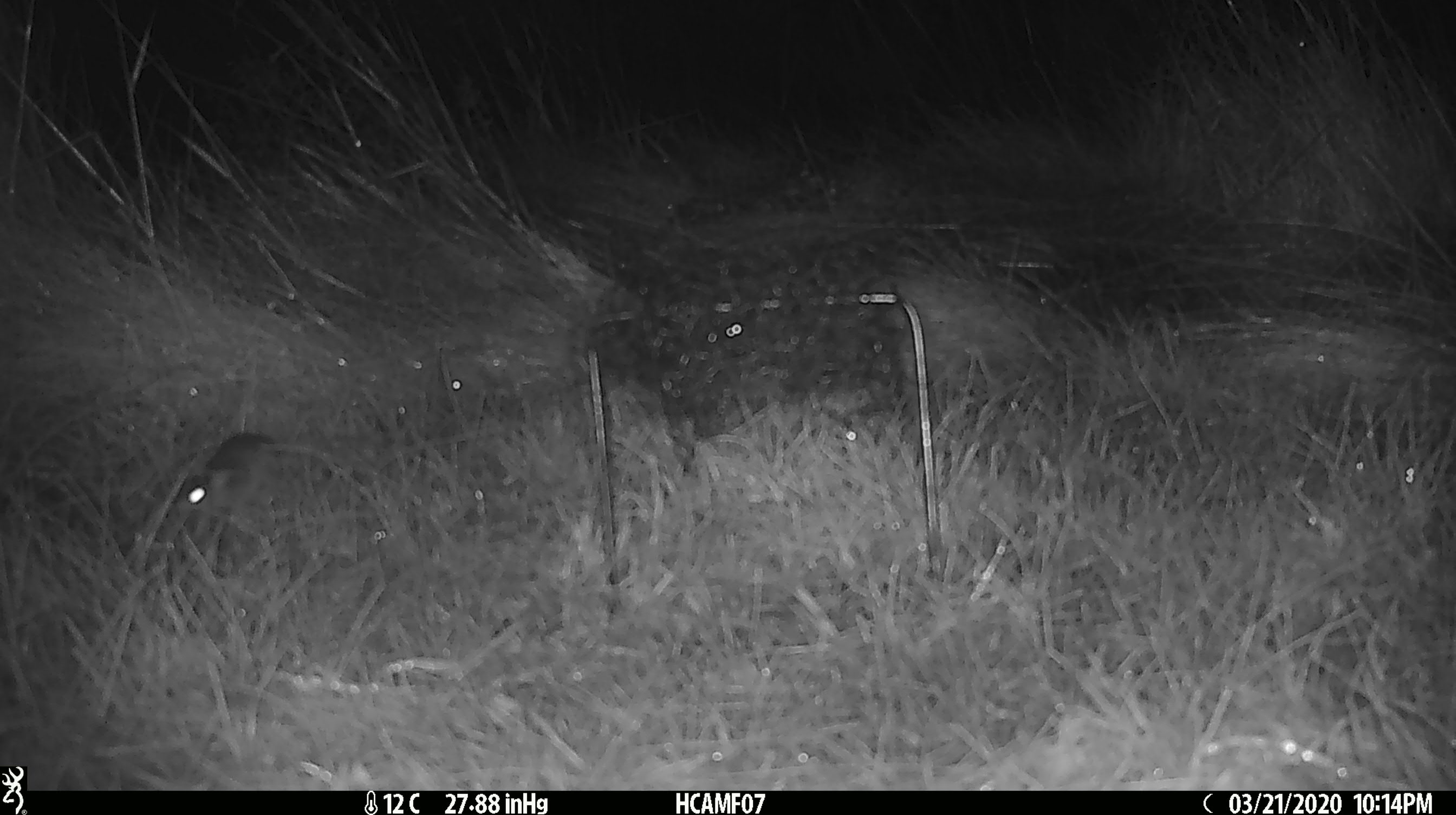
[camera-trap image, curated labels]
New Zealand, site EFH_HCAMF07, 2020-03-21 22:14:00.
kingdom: Animalia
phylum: Chordata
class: Mammalia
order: Rodentia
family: Muridae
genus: Mus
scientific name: Mus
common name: mouse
Mouse (Mus).